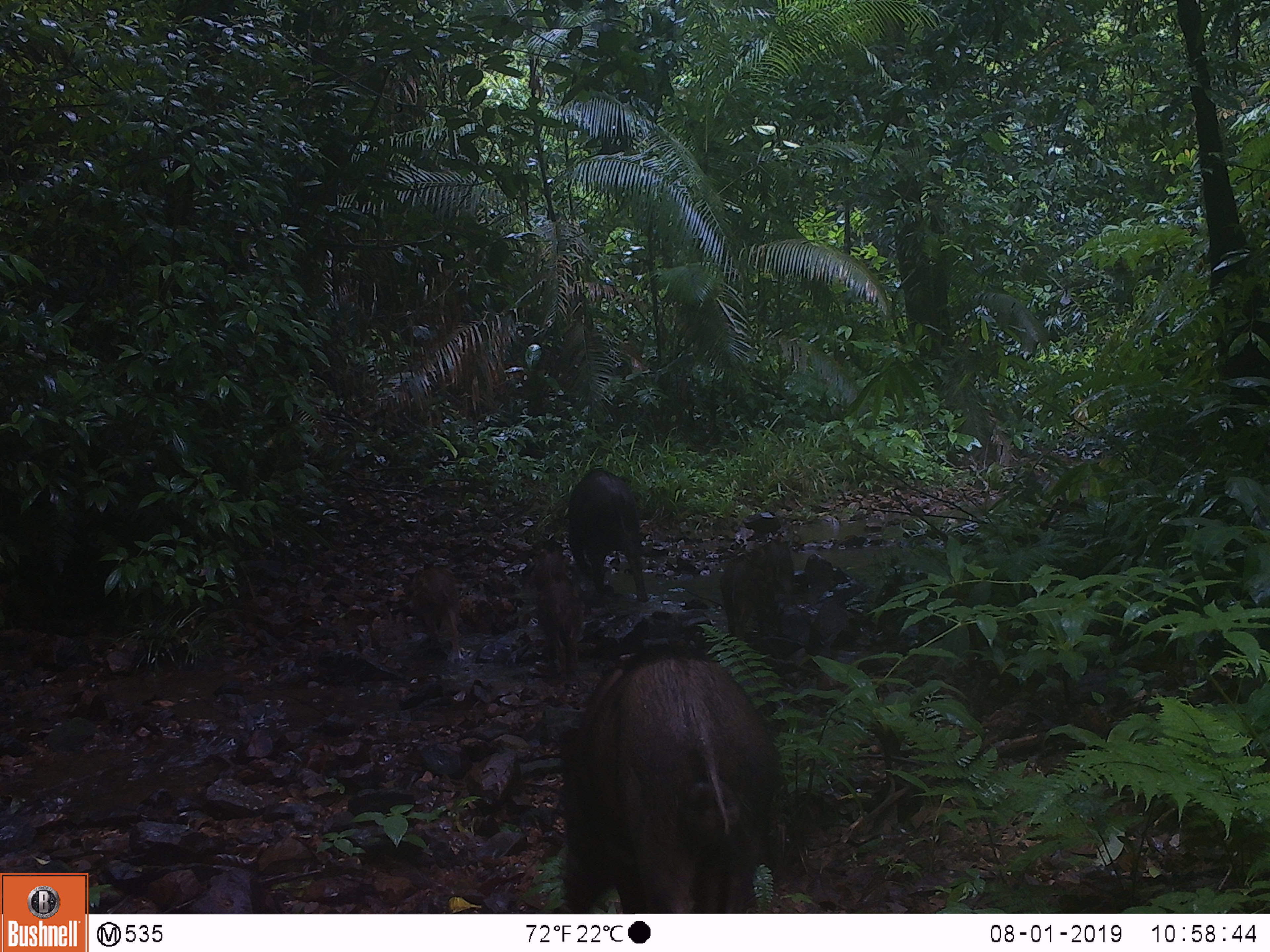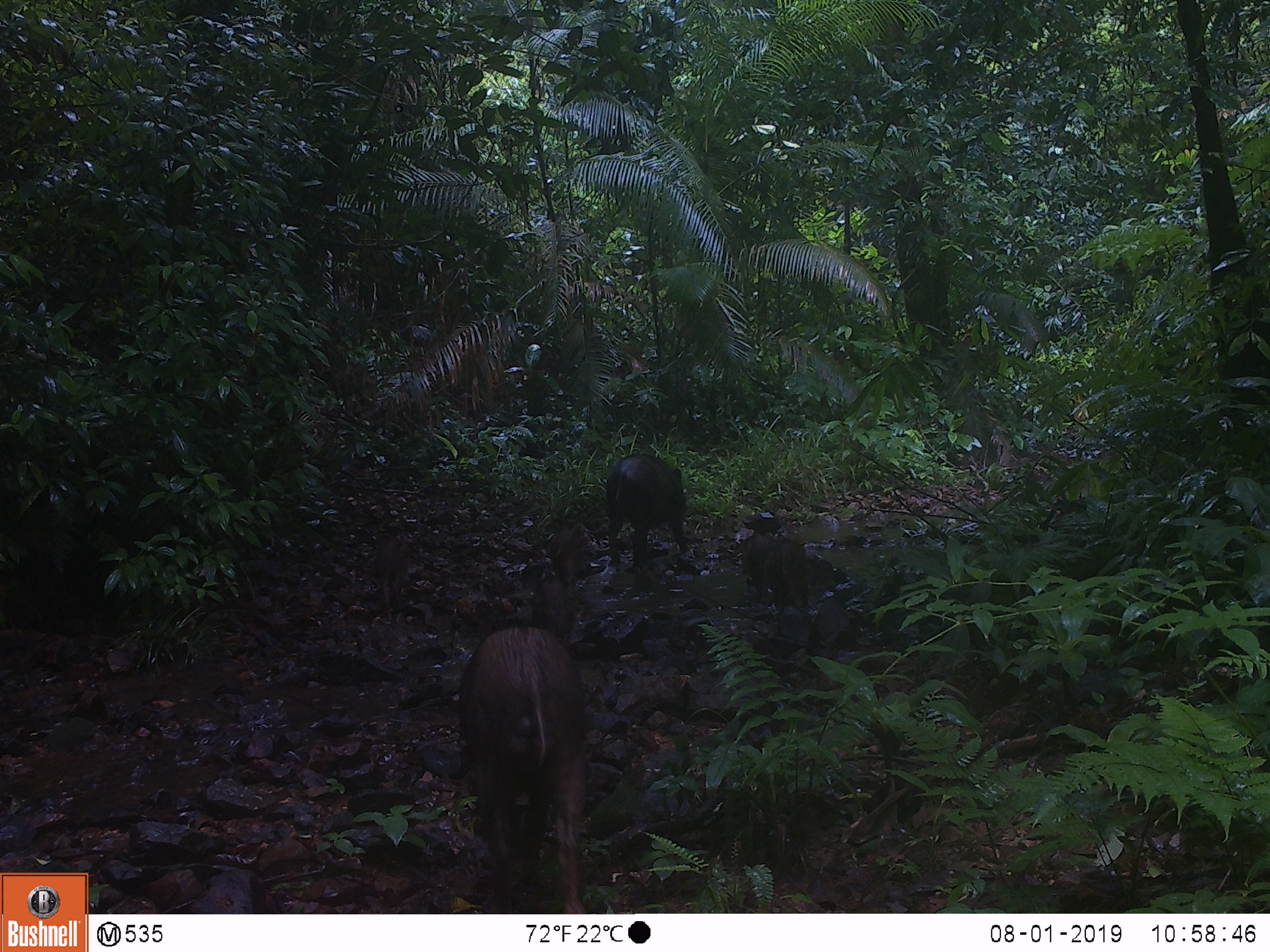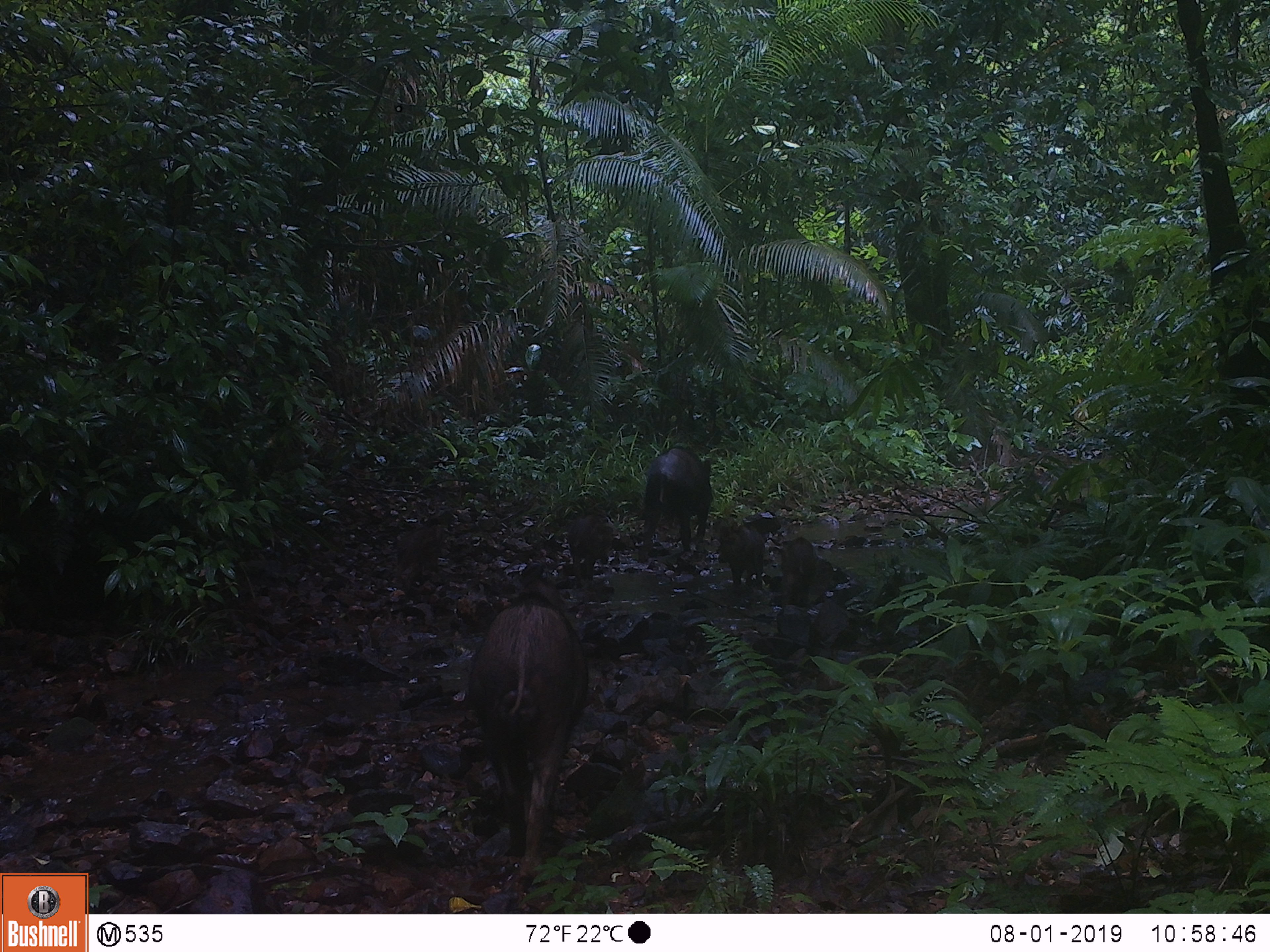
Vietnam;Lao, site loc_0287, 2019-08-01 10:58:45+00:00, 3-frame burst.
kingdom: Animalia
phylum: Chordata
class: Mammalia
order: Artiodactyla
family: Suidae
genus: Sus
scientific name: Sus scrofa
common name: eurasian wild pig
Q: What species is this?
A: Eurasian wild pig (Sus scrofa).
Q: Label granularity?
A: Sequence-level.